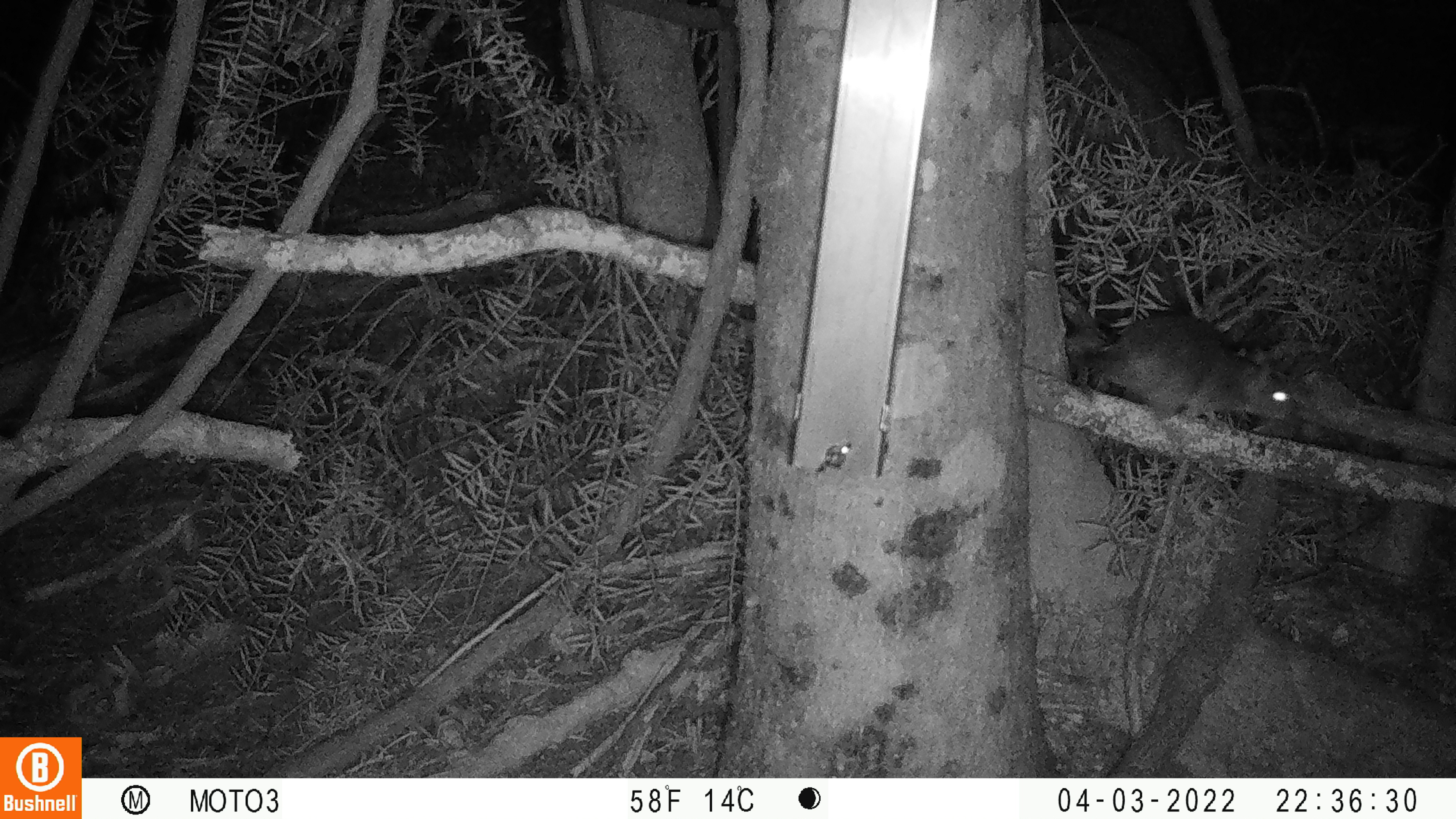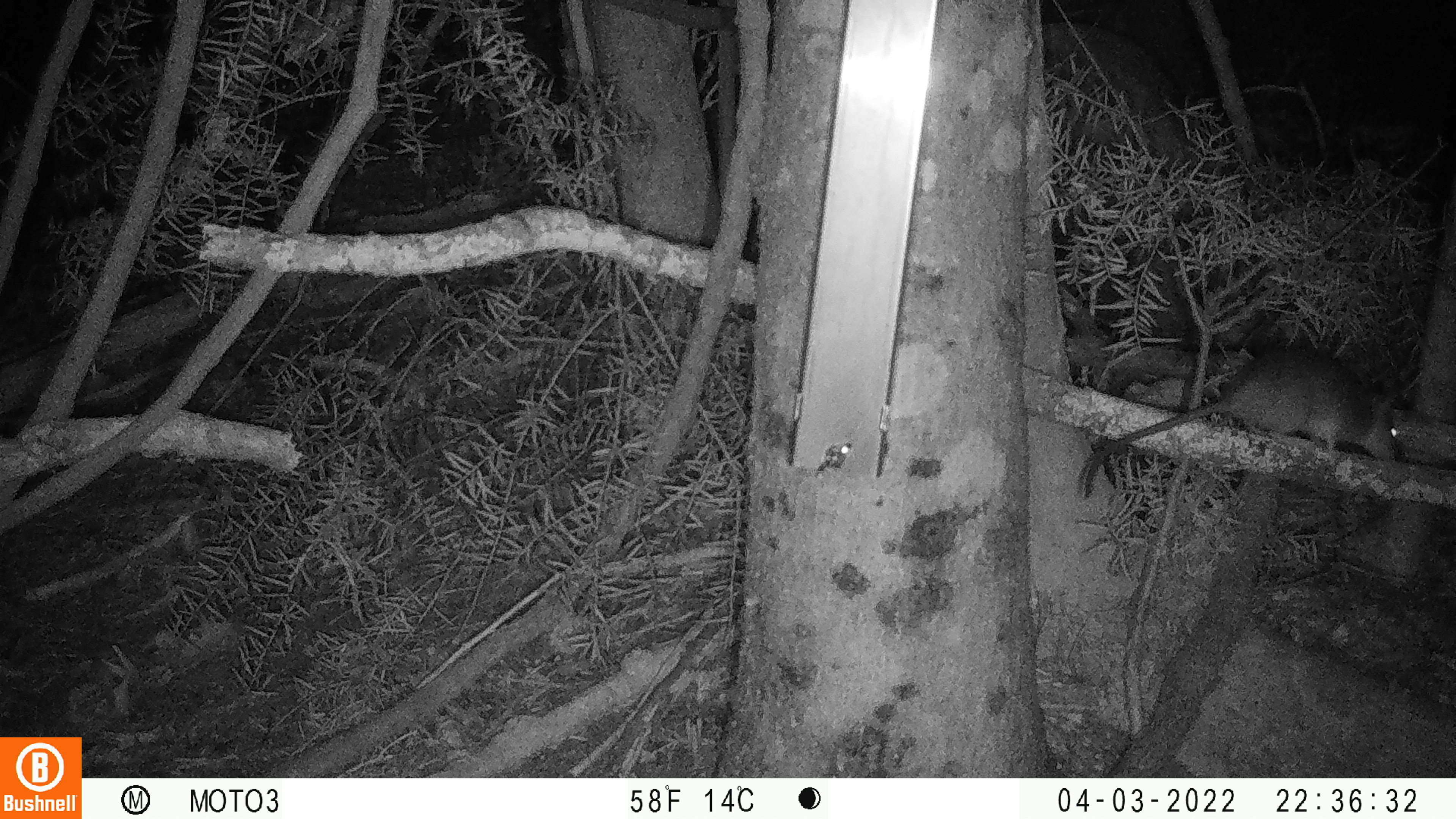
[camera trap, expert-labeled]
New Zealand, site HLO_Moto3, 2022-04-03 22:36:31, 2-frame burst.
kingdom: Animalia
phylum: Chordata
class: Mammalia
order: Rodentia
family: Muridae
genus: Rattus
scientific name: Rattus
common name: rat